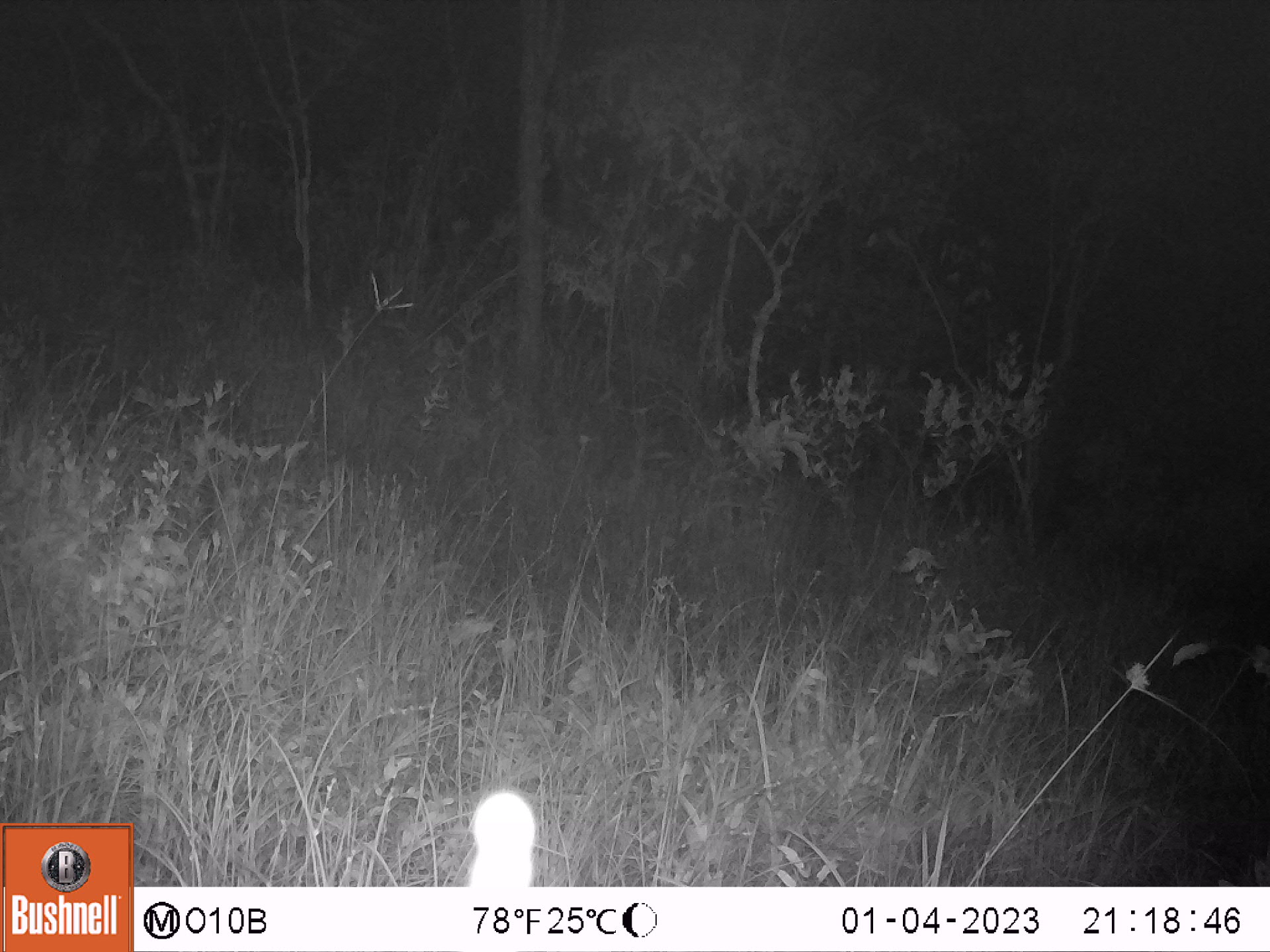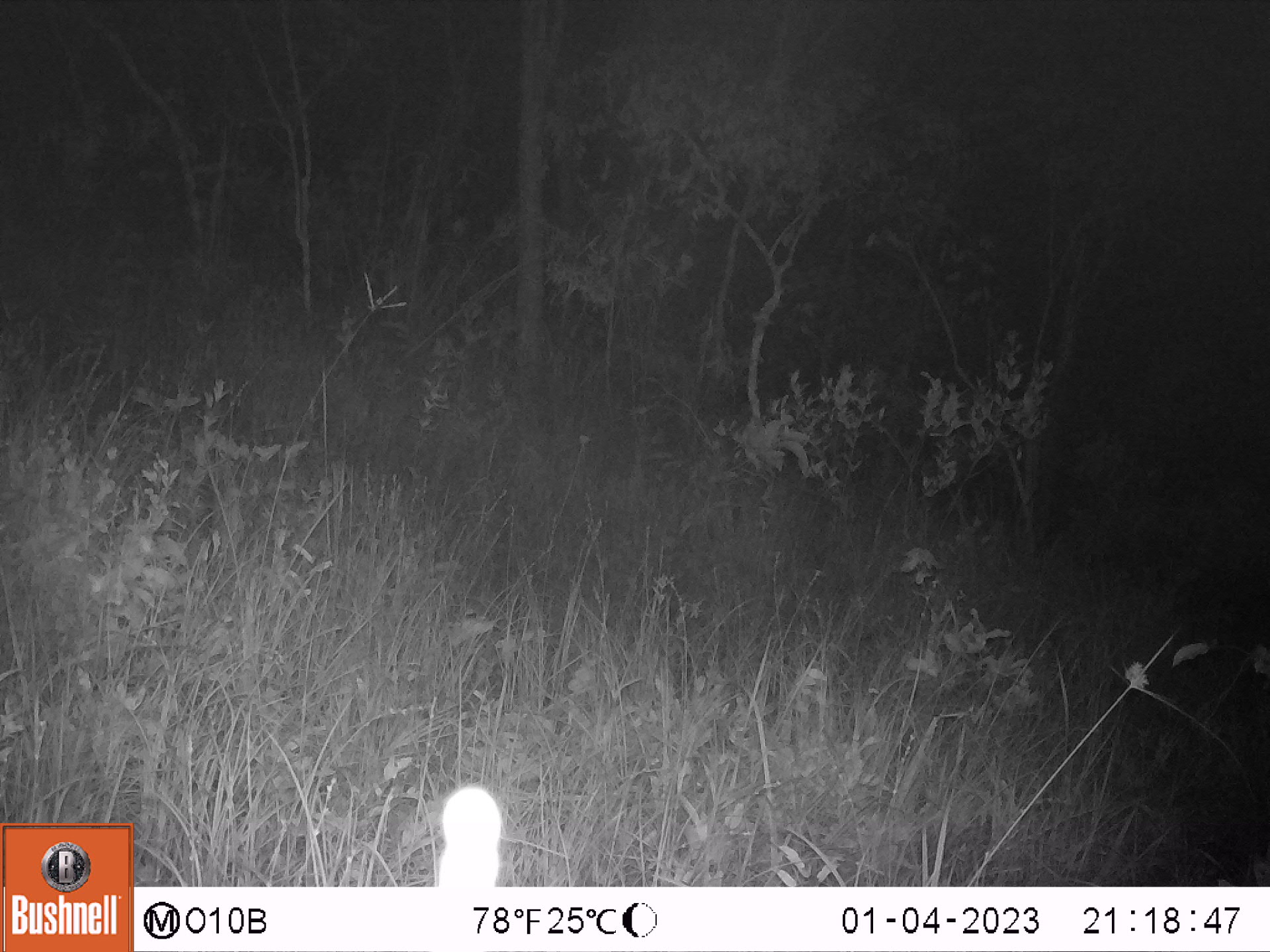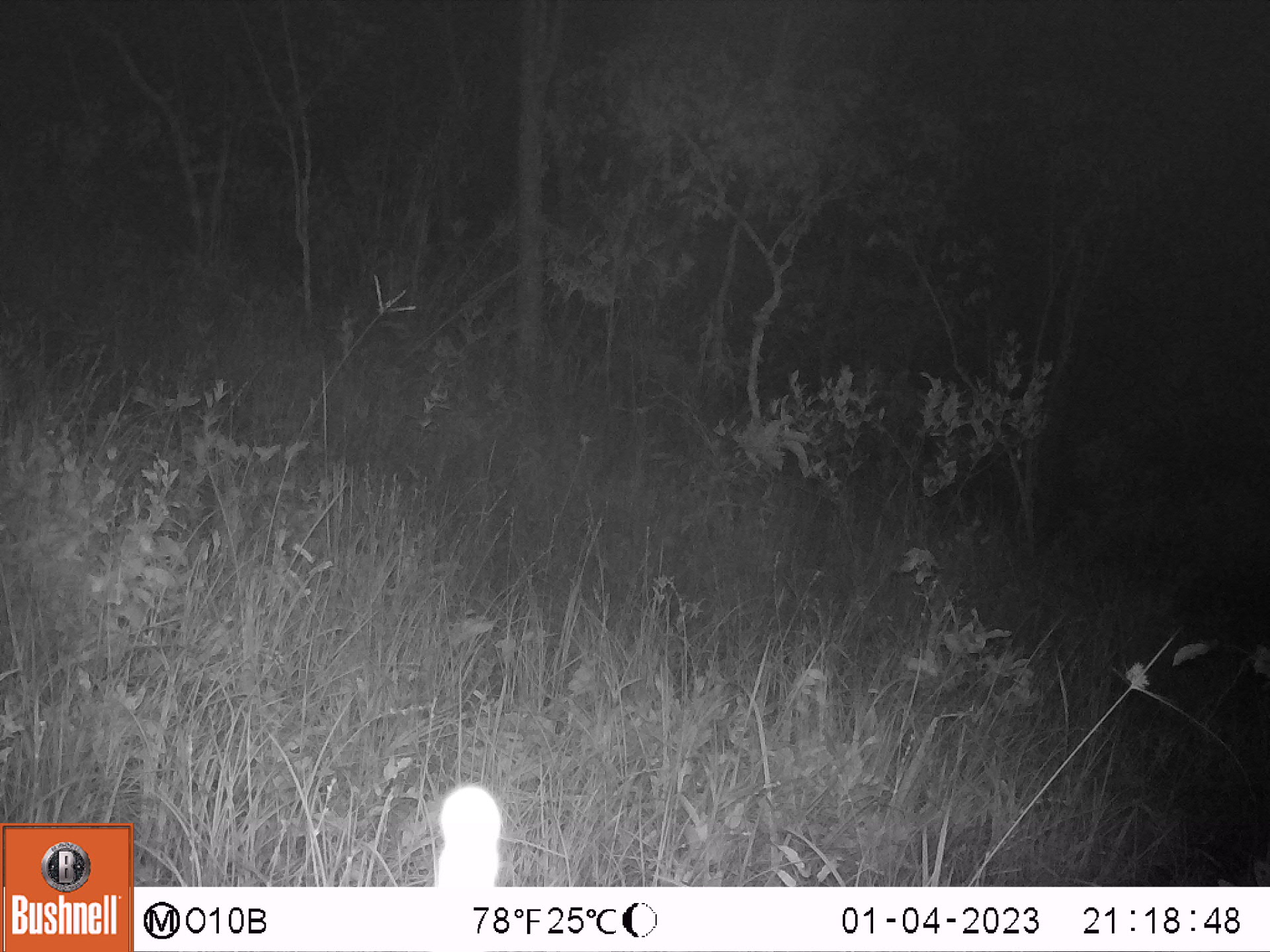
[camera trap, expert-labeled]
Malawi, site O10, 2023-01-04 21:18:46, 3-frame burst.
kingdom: Animalia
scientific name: Animalia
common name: other animal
Other animal (Animalia), count 1.